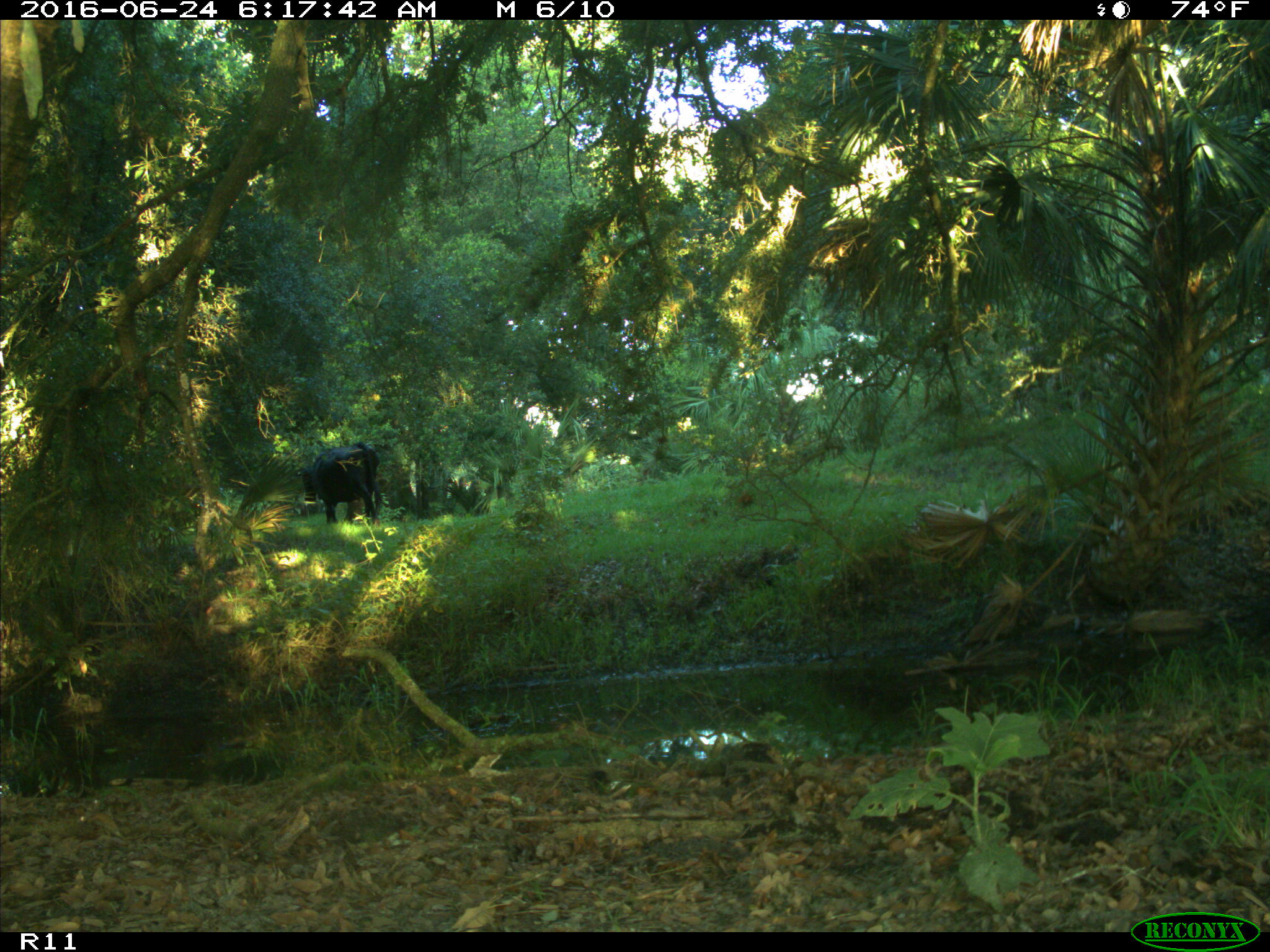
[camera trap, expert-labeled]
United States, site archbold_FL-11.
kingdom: Animalia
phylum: Chordata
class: Mammalia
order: Artiodactyla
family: Bovidae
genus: Bos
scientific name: Bos taurus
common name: domestic cow